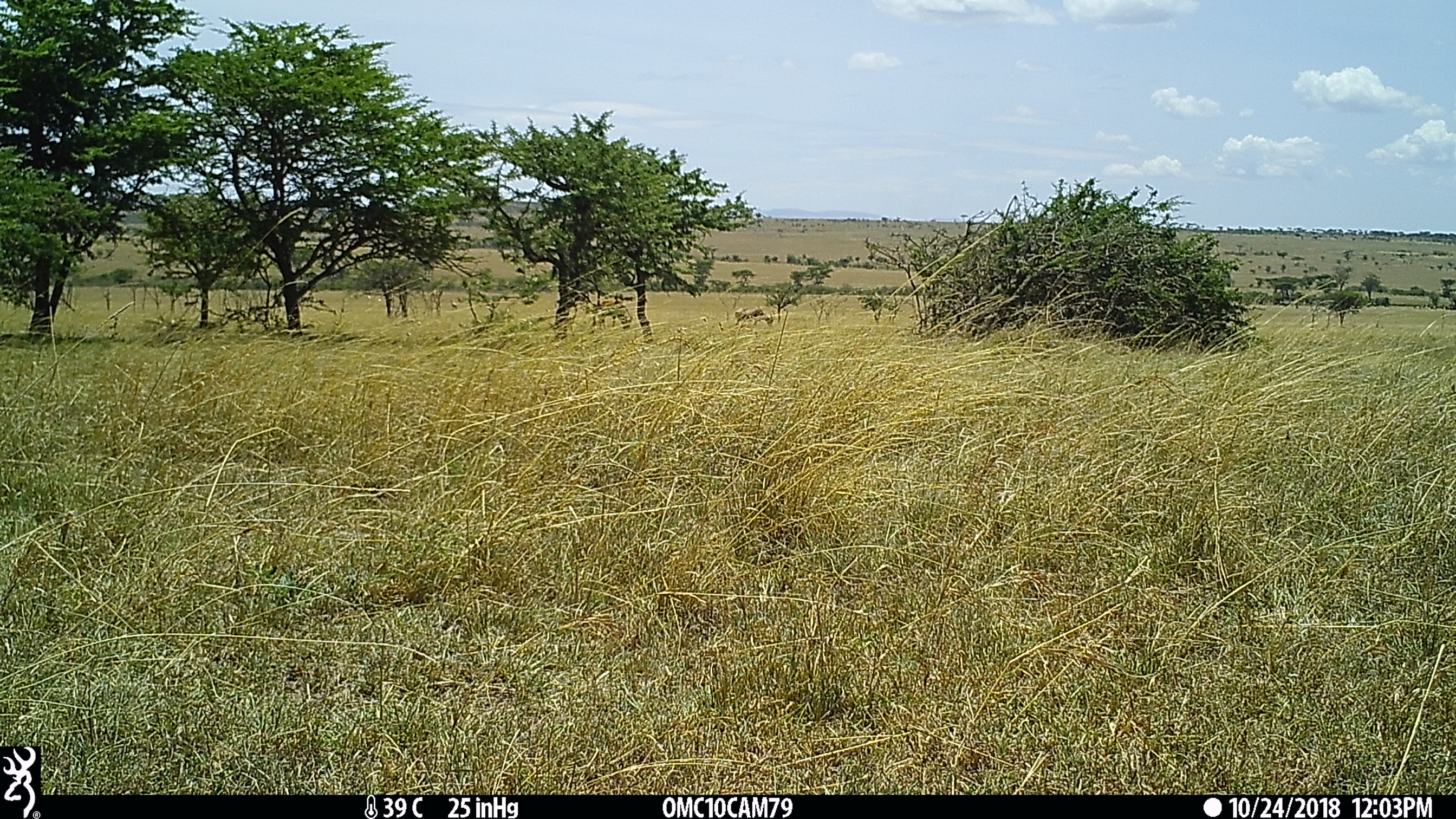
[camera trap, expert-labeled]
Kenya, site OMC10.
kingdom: Animalia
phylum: Chordata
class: Mammalia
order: Artiodactyla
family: Bovidae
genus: Damaliscus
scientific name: Damaliscus lunatus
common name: topi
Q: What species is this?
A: Topi (Damaliscus lunatus).